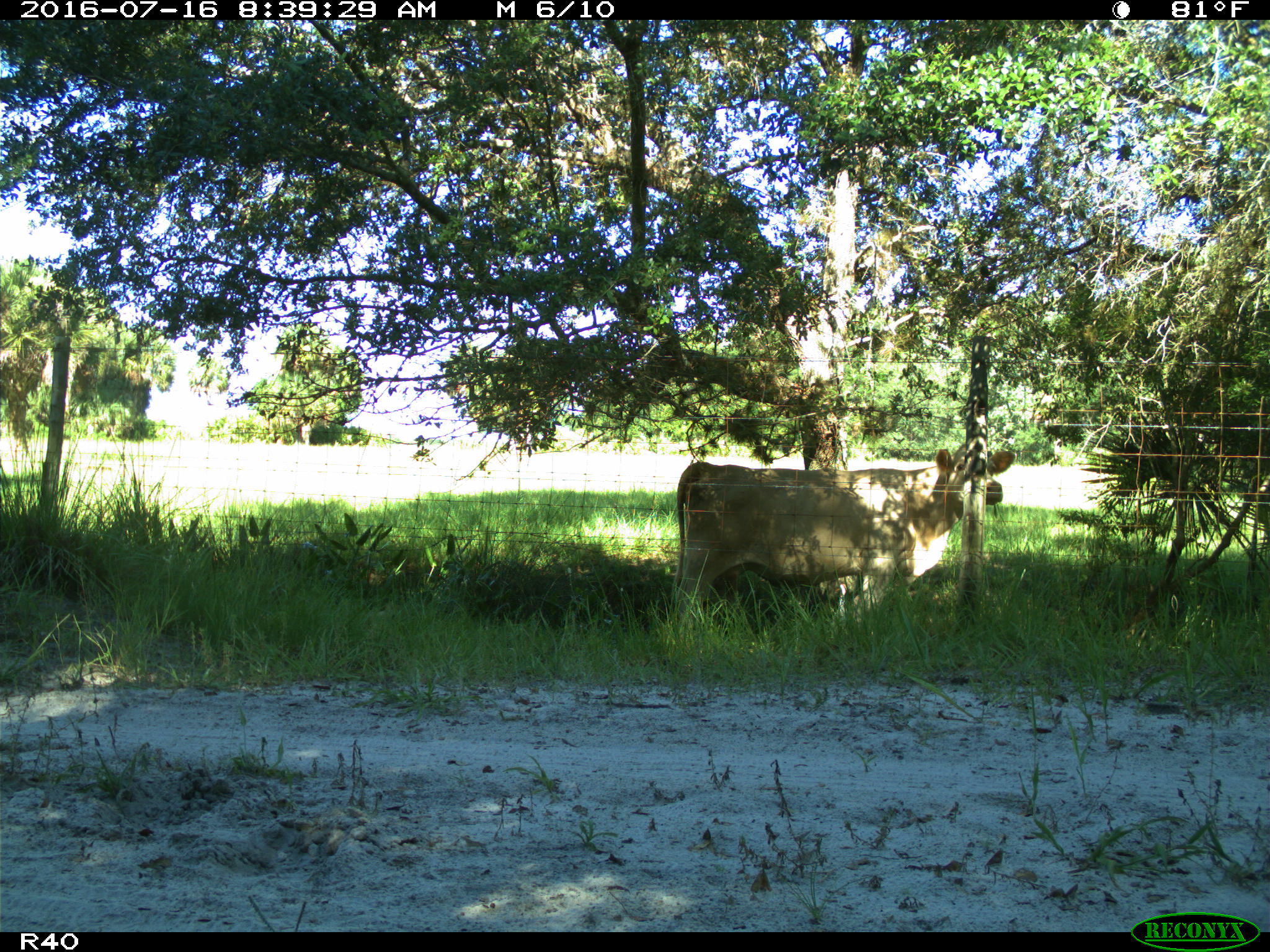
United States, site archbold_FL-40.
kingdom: Animalia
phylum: Chordata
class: Mammalia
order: Artiodactyla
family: Bovidae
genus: Bos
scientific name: Bos taurus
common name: domestic cow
Bos taurus (domestic cow).